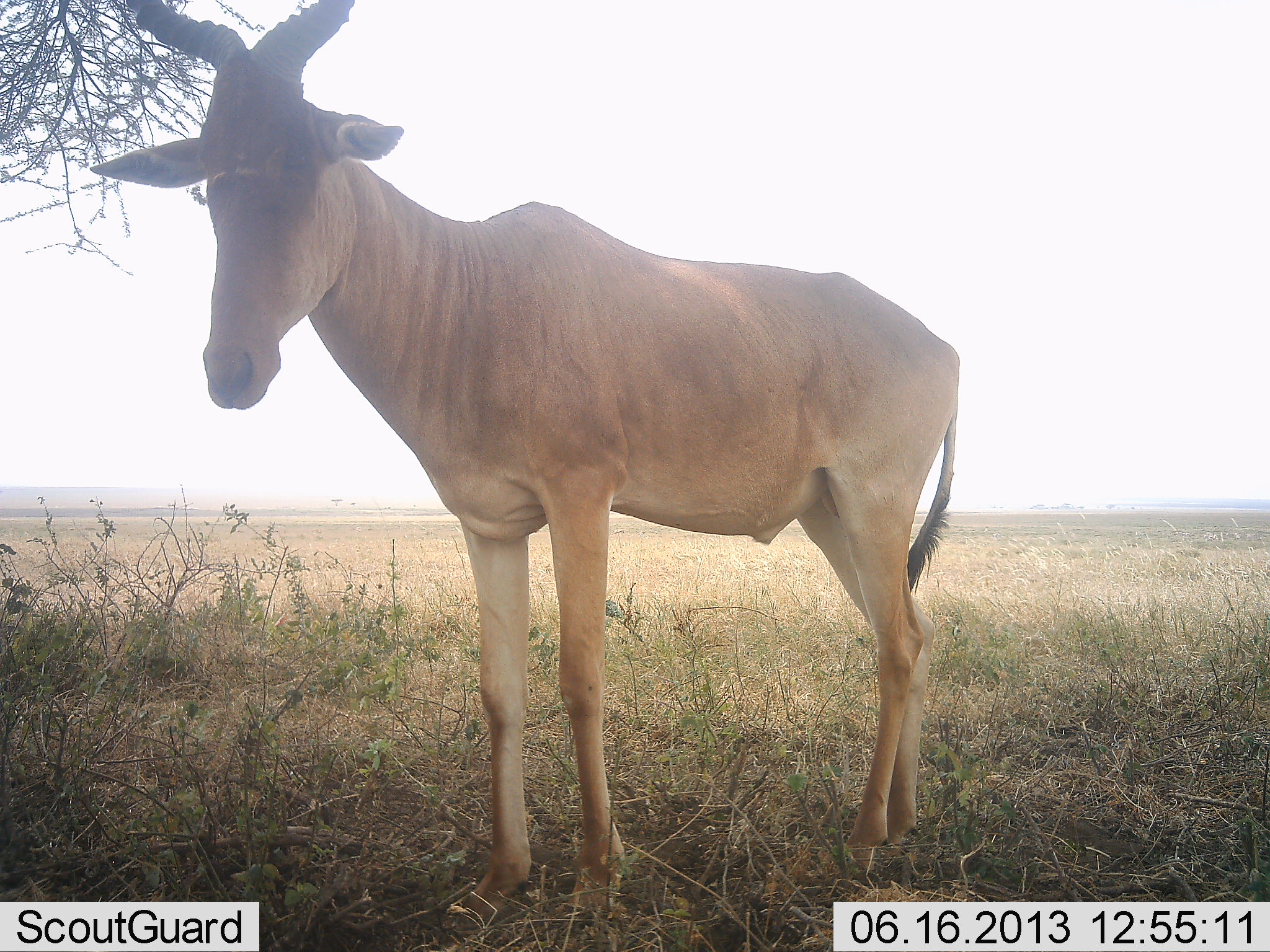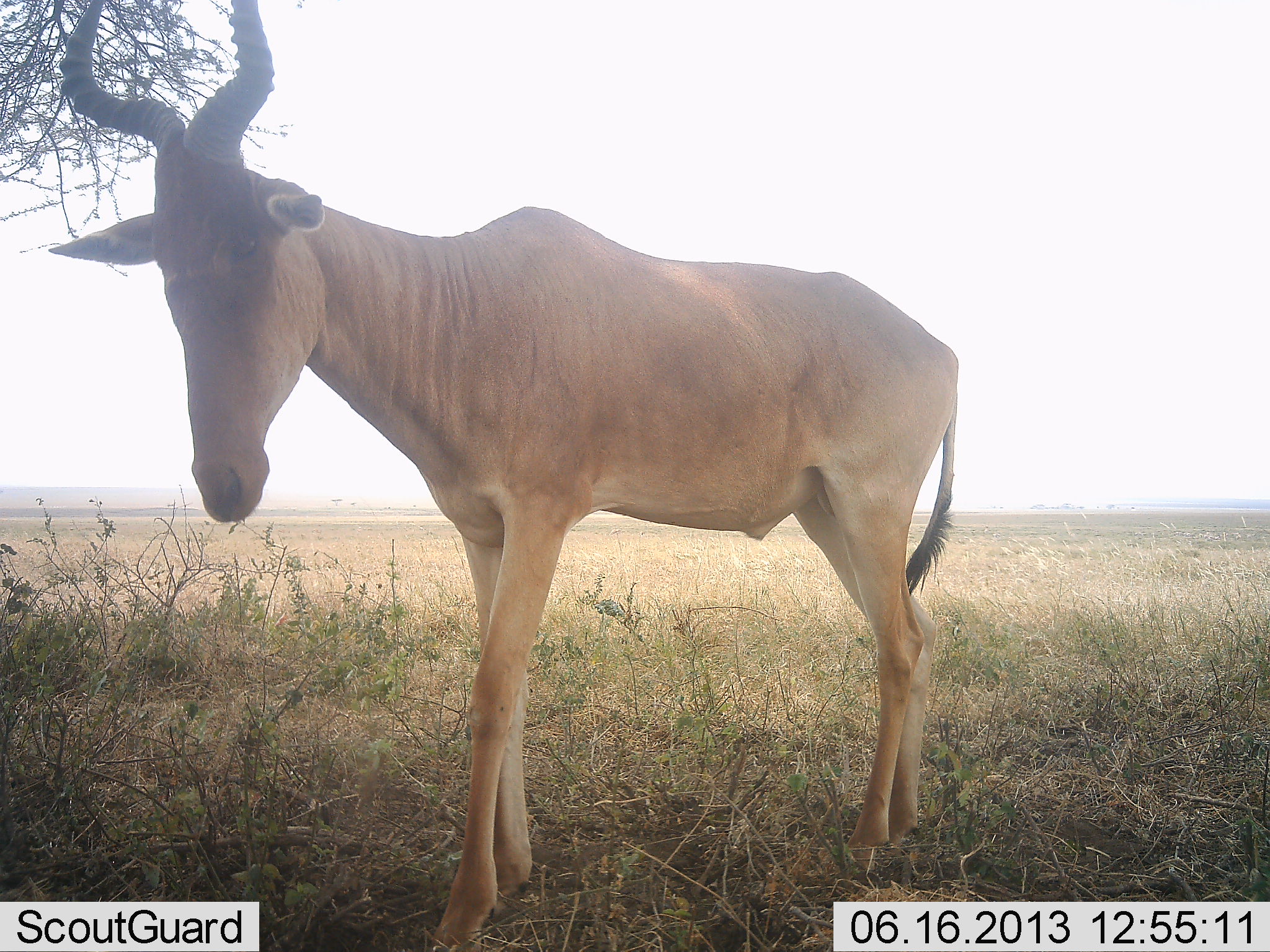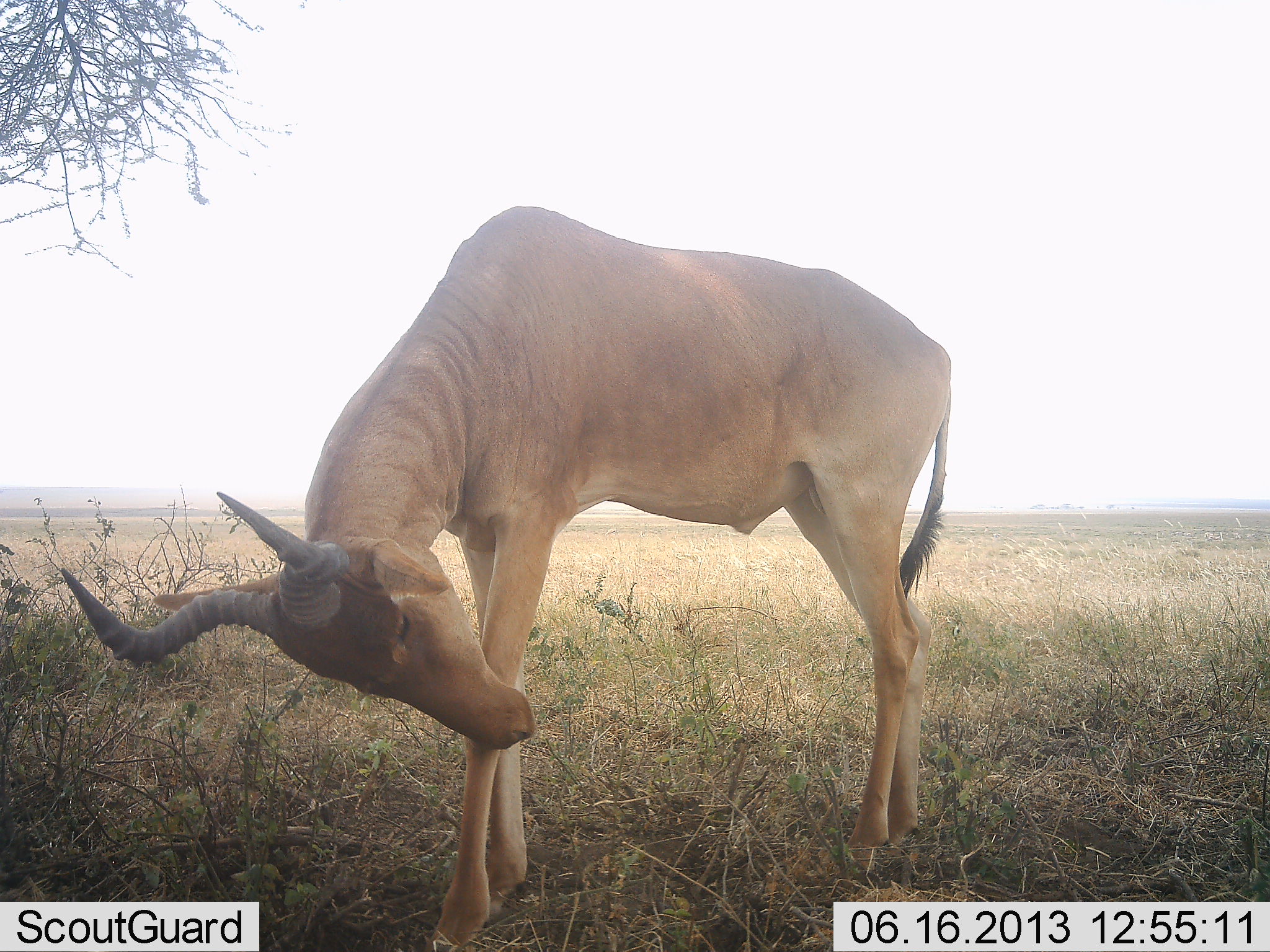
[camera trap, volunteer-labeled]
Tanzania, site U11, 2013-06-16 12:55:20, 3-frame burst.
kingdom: Animalia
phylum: Chordata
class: Mammalia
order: Artiodactyla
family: Bovidae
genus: Alcelaphus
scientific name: Alcelaphus buselaphus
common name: hartebeest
Hartebeest (Alcelaphus buselaphus), count 1. Behavior (volunteer vote fractions): standing 92%, resting 0%, moving 17%, interacting 0%. Young present (vote fraction): 0%. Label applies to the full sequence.